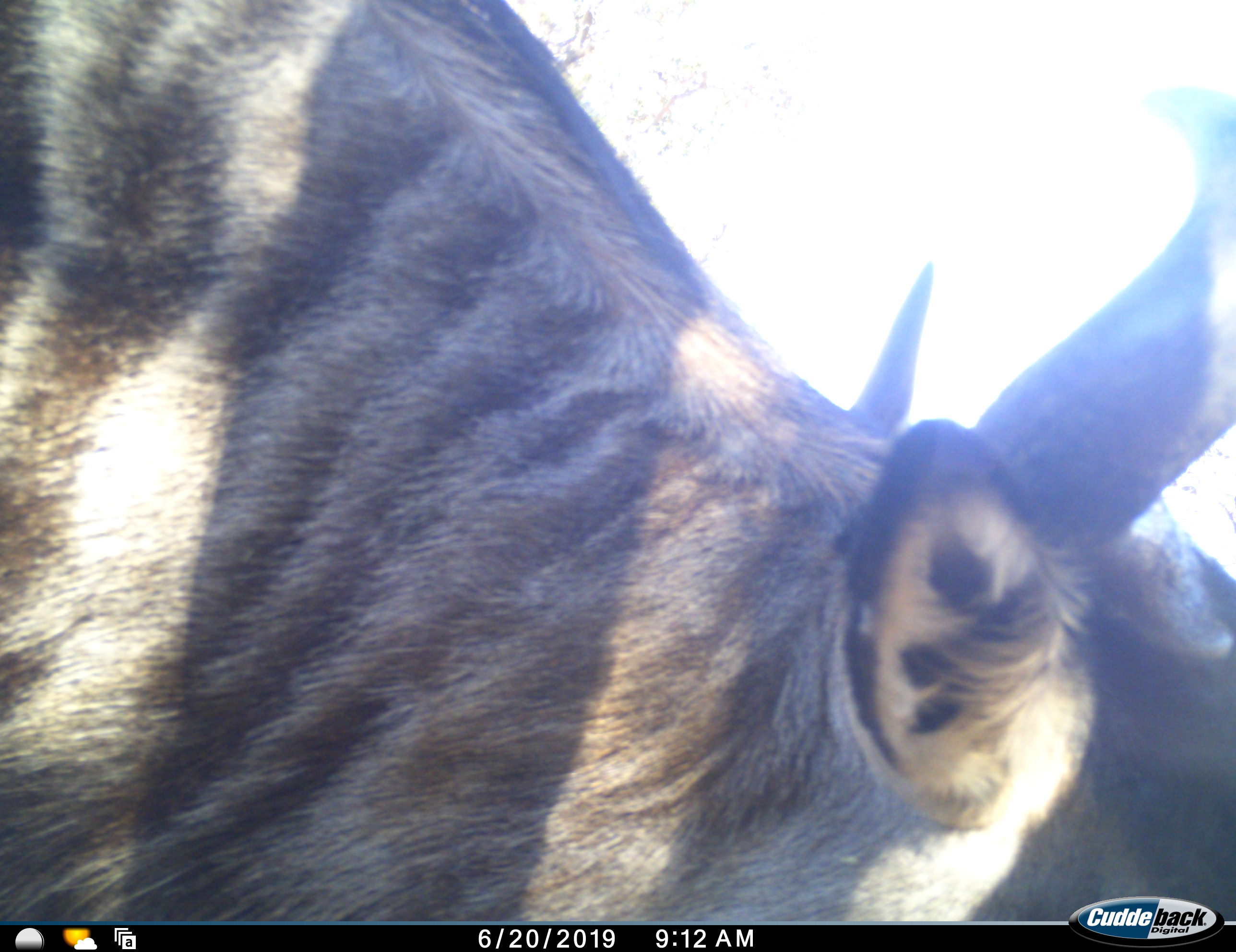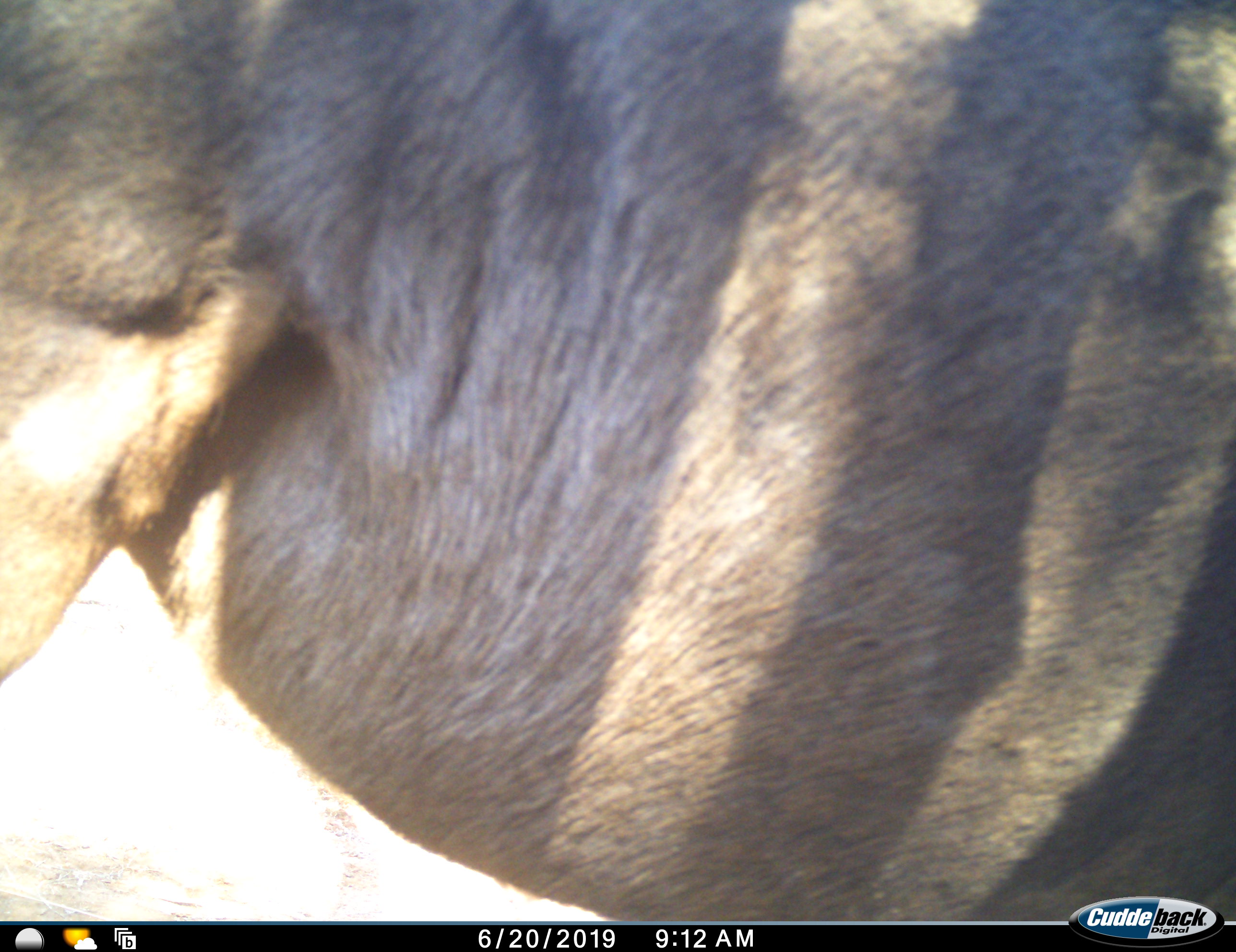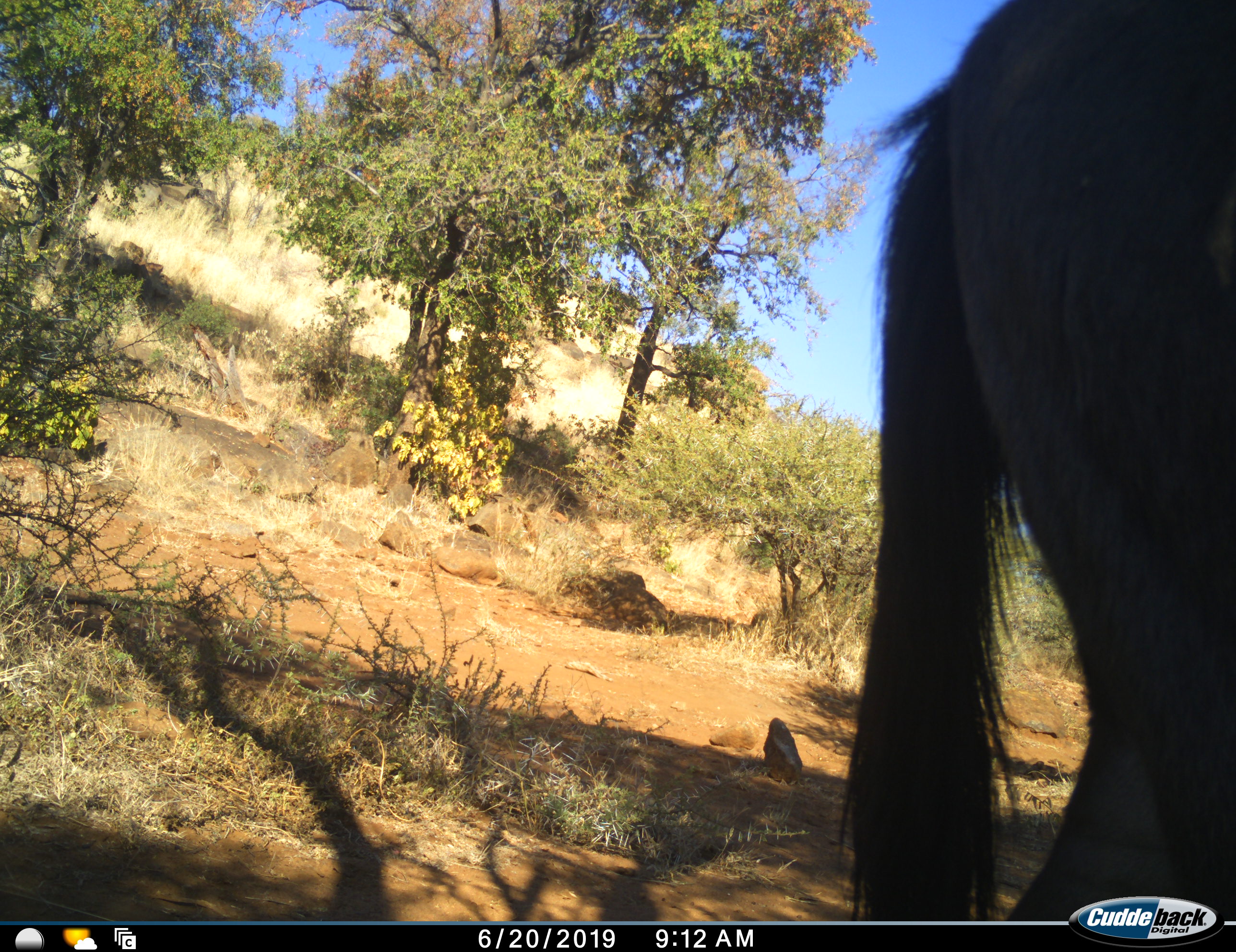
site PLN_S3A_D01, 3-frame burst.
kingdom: Animalia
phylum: Chordata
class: Mammalia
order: Artiodactyla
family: Bovidae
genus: Connochaetes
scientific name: Connochaetes taurinus taurinus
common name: blue wildebeest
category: wildebeestblue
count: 1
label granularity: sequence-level